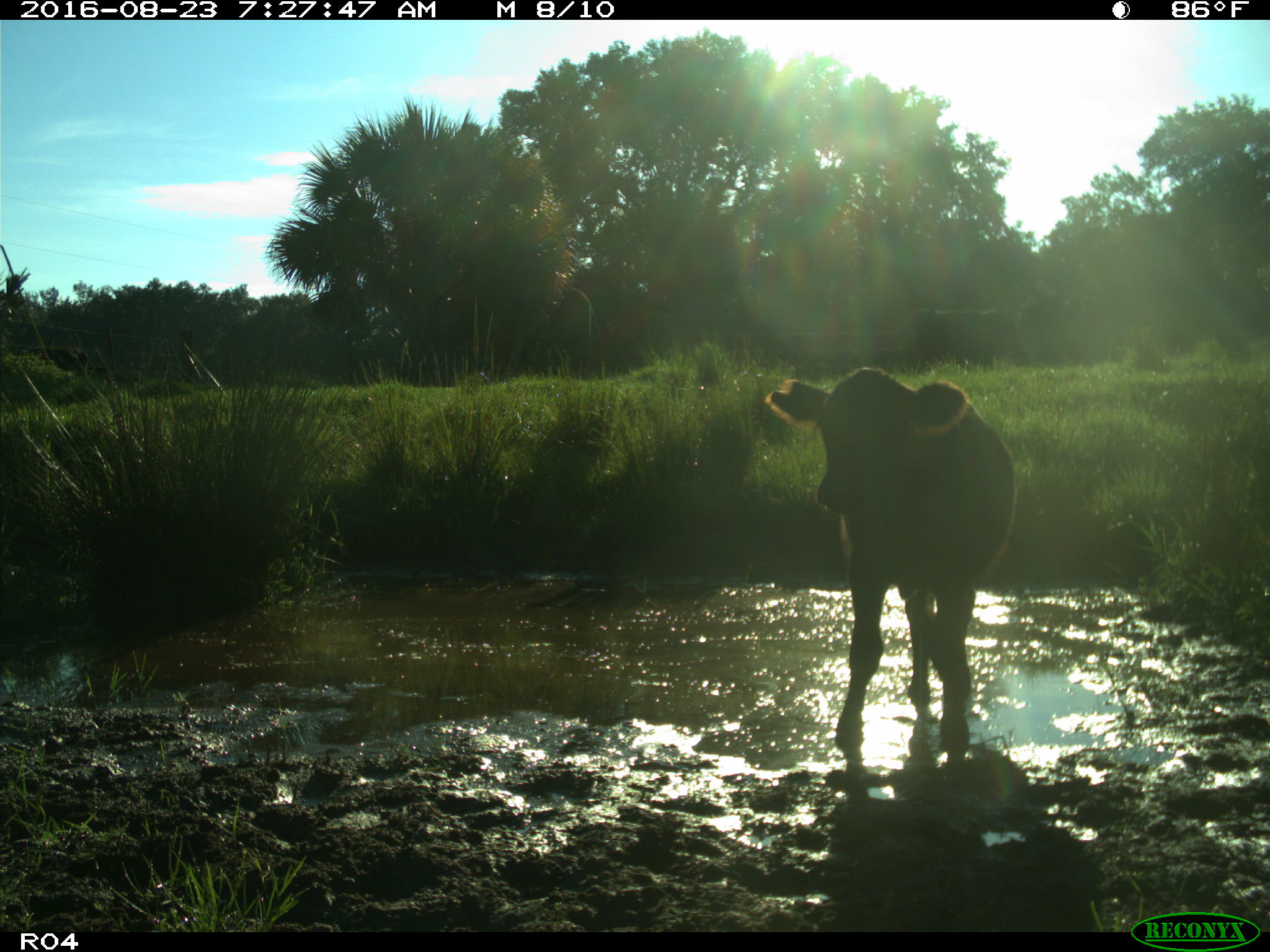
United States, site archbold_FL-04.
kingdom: Animalia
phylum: Chordata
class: Mammalia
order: Artiodactyla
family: Bovidae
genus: Bos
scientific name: Bos taurus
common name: domestic cow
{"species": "Bos taurus (domestic cow)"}